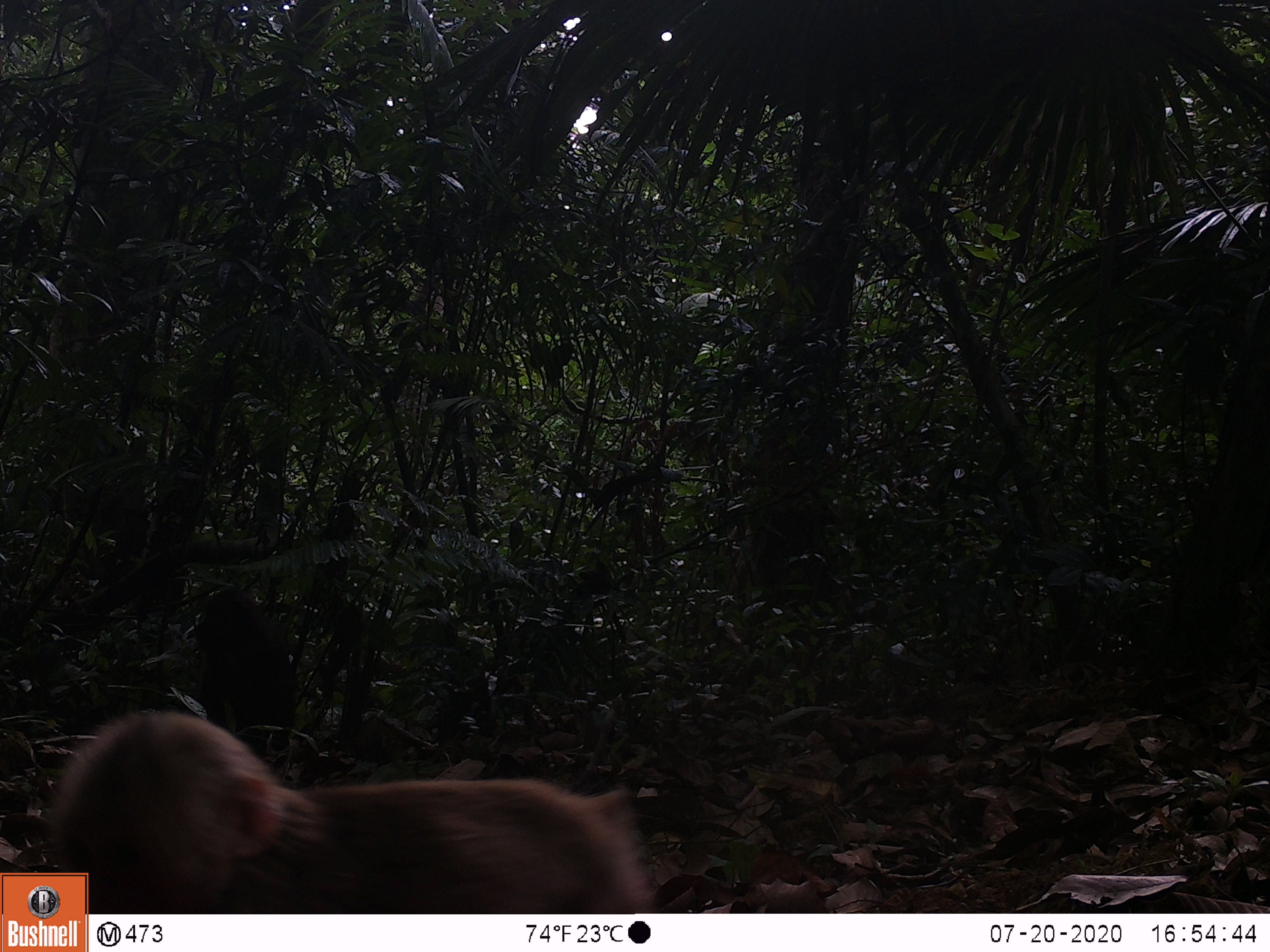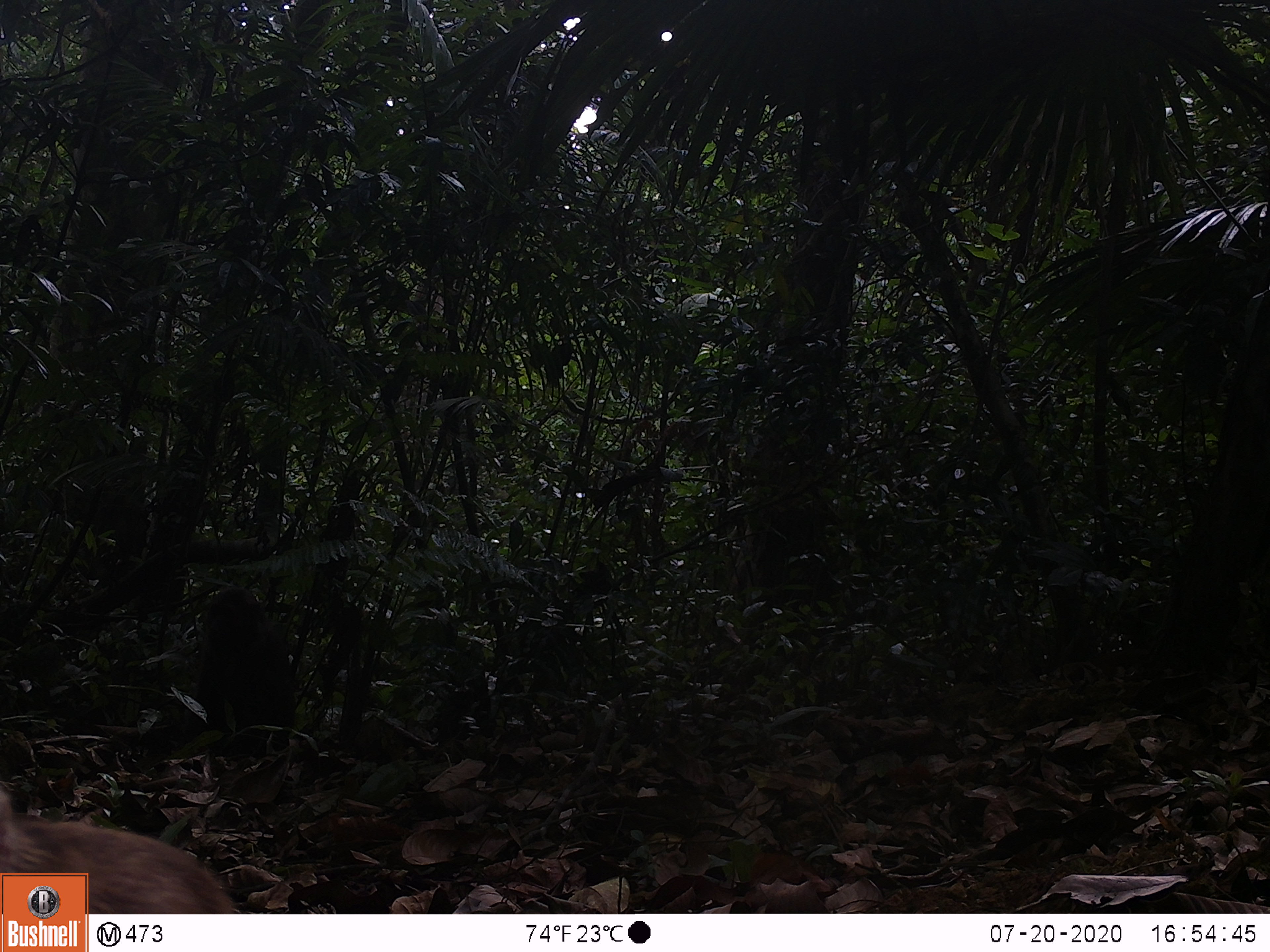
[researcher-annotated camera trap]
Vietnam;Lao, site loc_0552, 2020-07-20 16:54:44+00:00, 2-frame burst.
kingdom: Animalia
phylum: Chordata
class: Mammalia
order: Primates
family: Cercopithecidae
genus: Macaca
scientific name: Macaca arctoides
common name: stump-tailed macaque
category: stump tailed macaque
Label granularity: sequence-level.